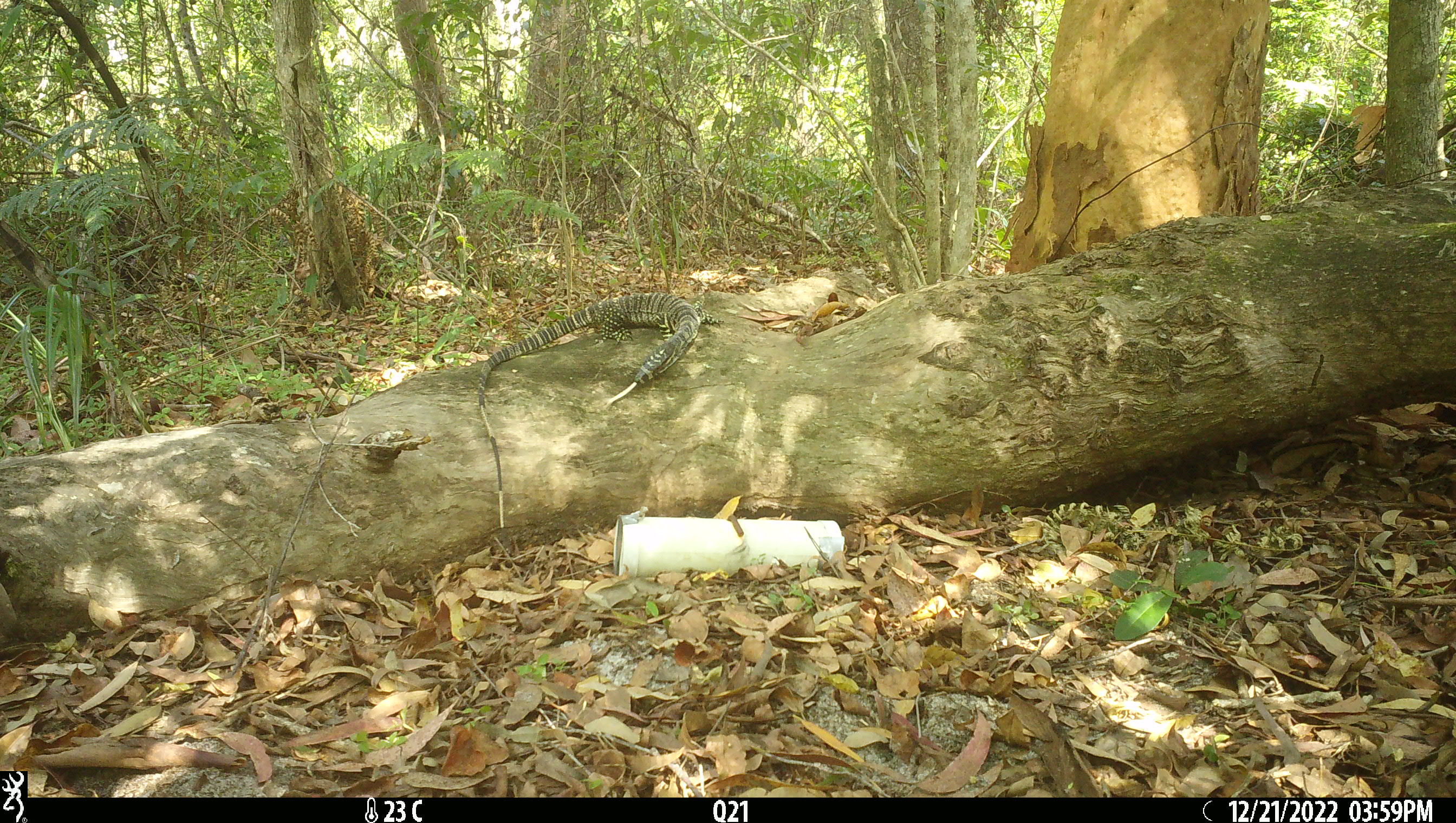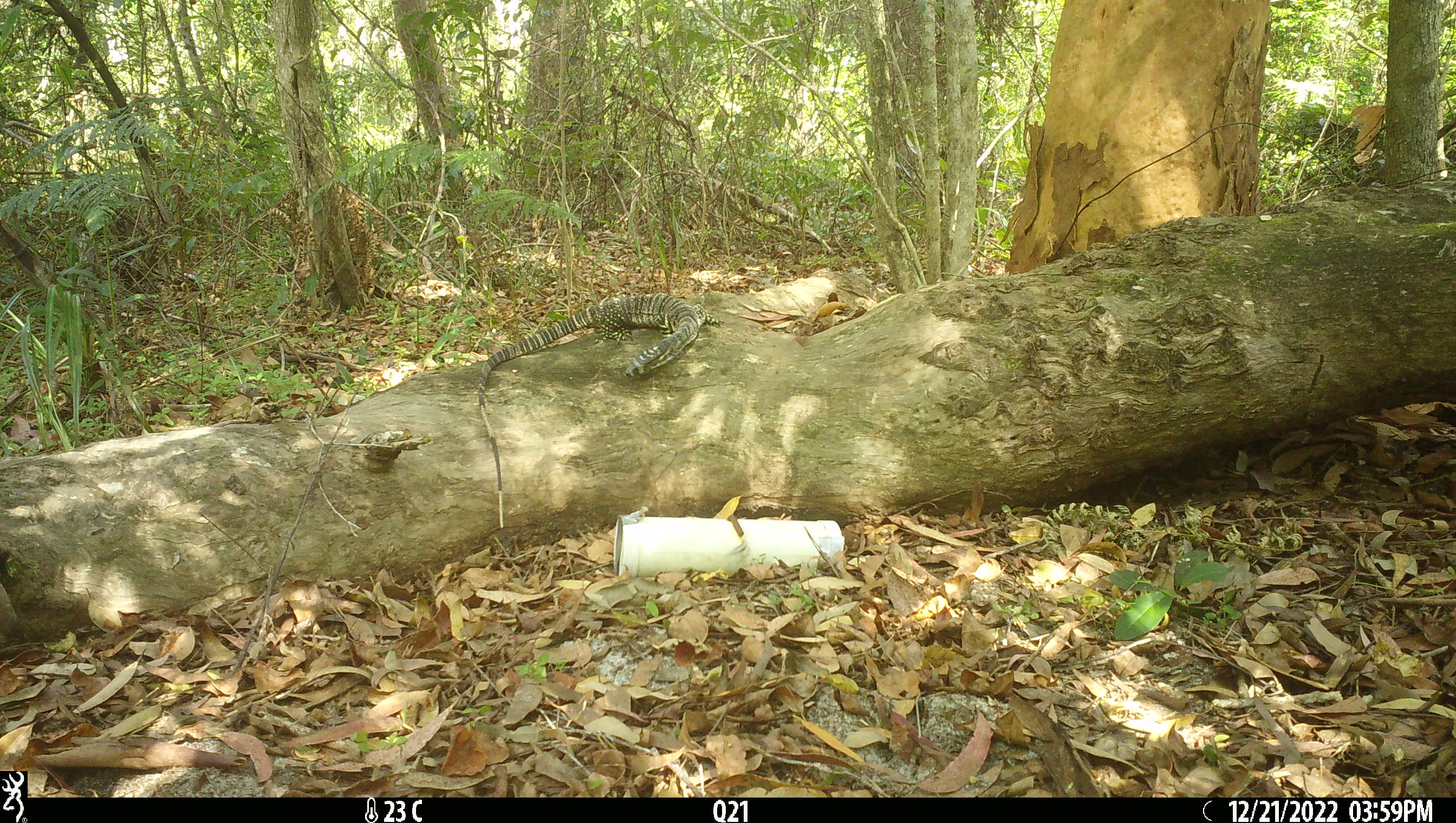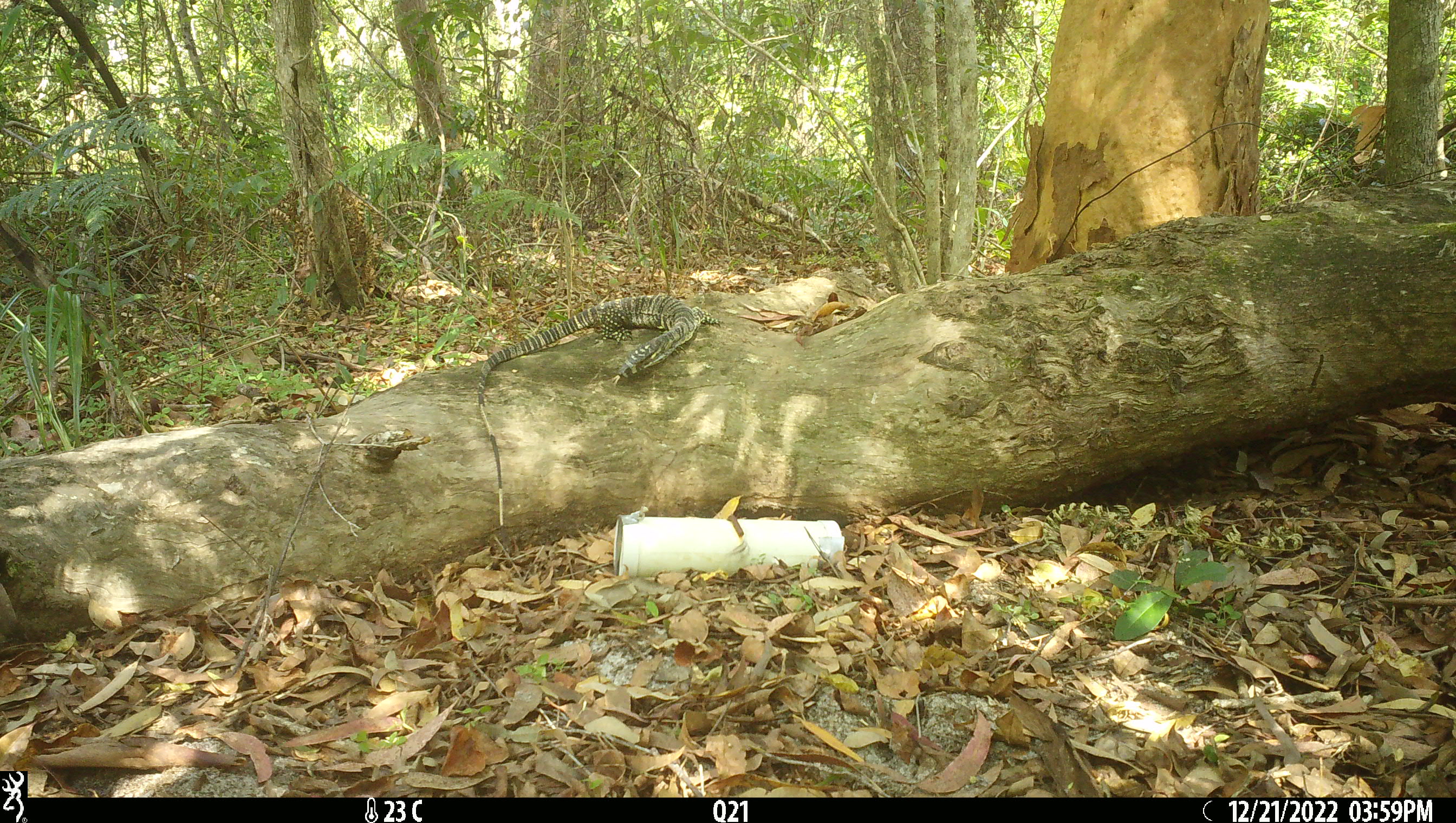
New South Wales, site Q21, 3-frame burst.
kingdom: Animalia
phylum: Chordata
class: Reptilia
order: Squamata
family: Varanidae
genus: Varanus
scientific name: Varanus varius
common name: lace monitor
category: goanna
Goanna (lace monitor) (Varanus varius).